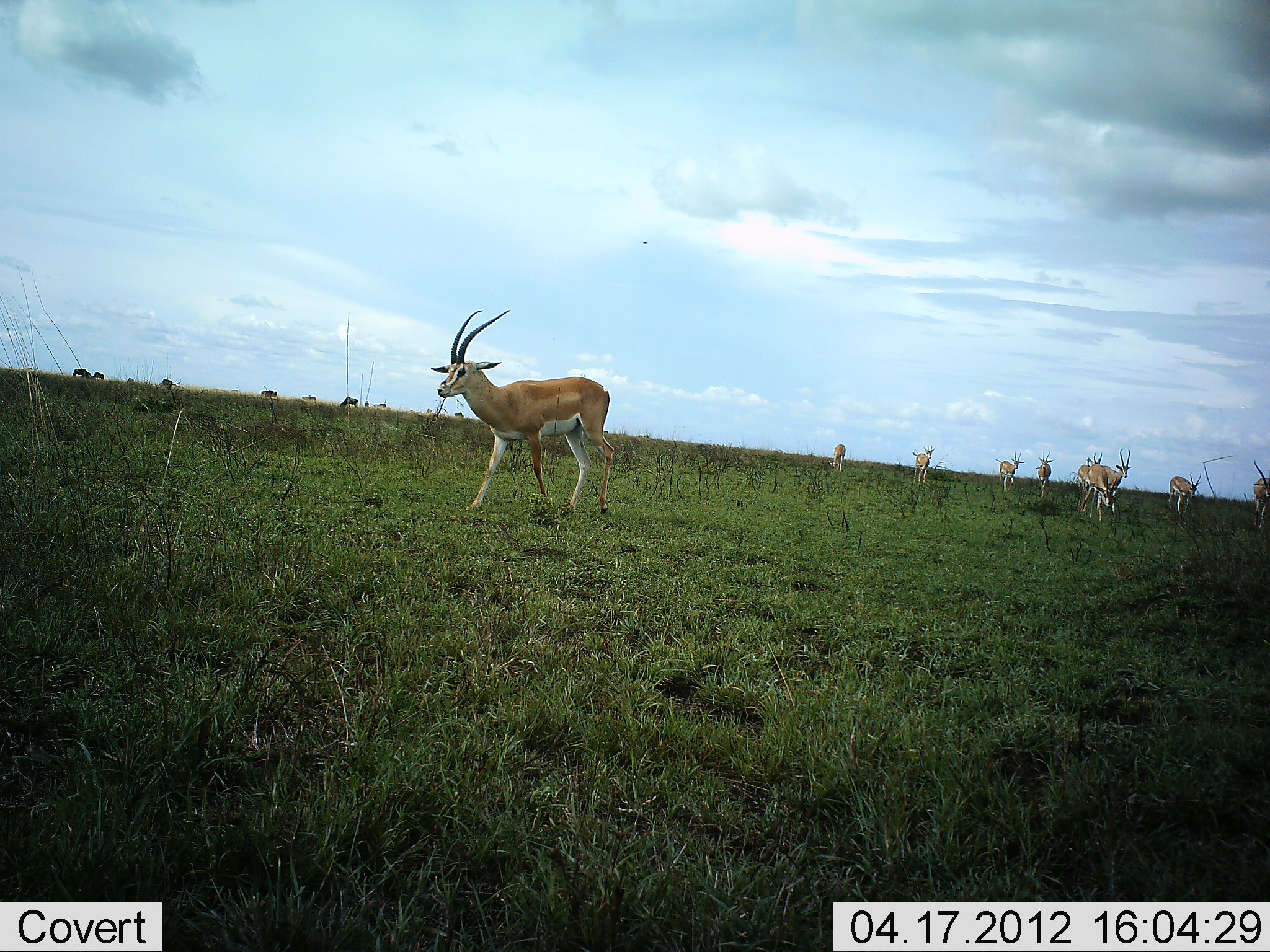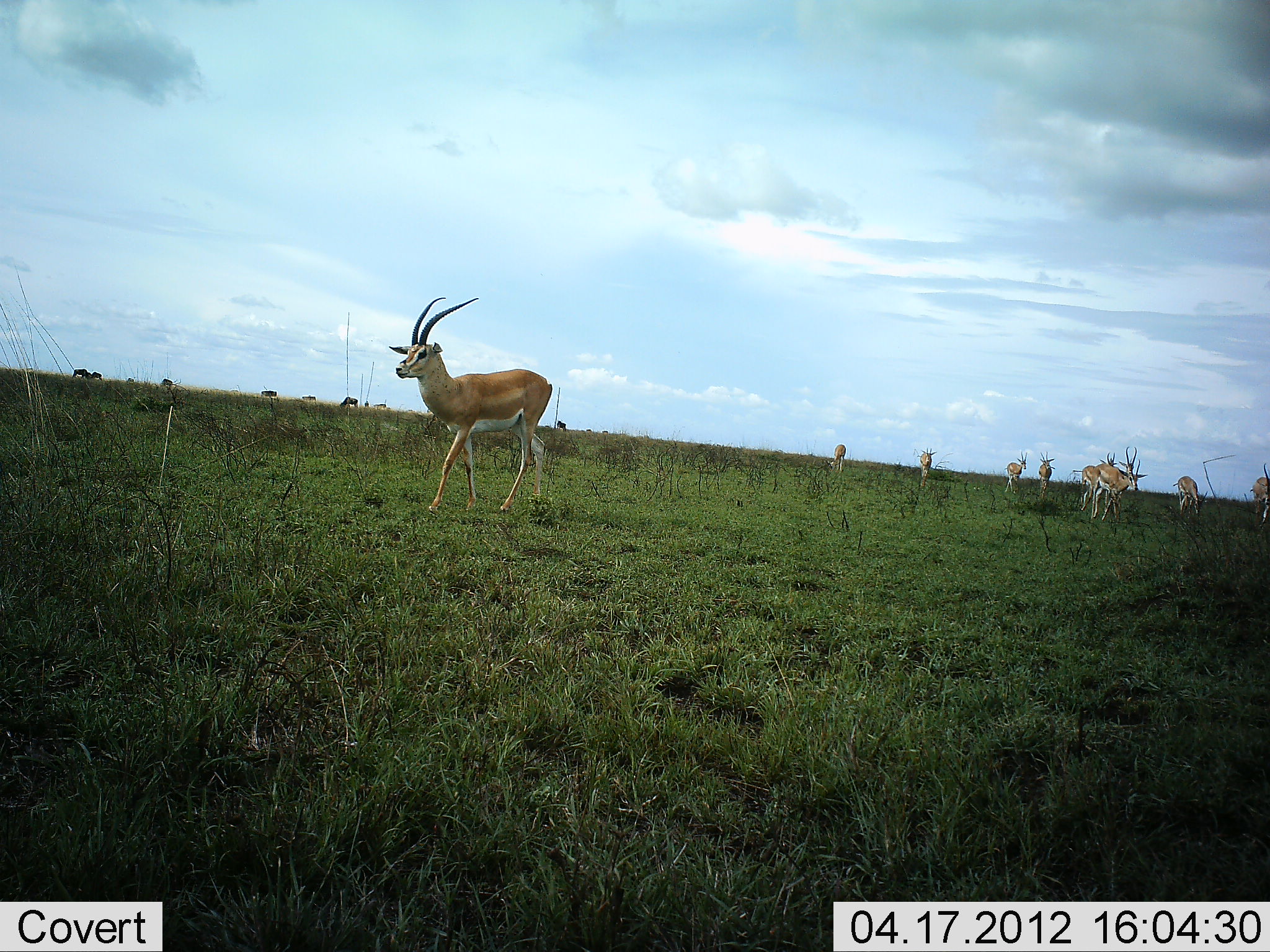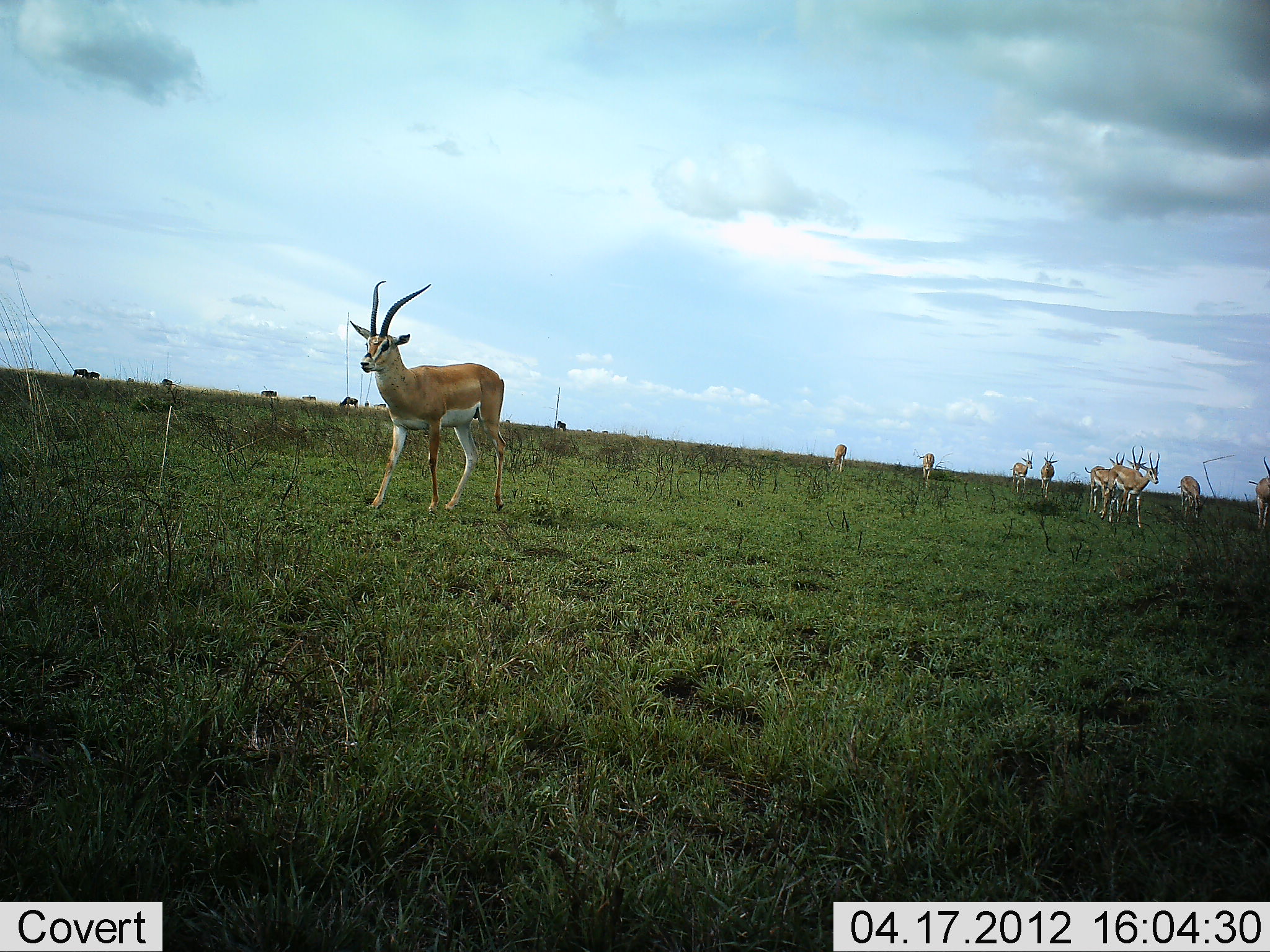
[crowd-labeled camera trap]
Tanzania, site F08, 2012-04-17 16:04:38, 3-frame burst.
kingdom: Animalia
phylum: Chordata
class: Mammalia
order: Artiodactyla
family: Bovidae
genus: Nanger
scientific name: Nanger granti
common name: grant's gazelle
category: gazellegrants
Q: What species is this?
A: Gazellegrants (grant's gazelle) (Nanger granti).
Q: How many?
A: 11-50.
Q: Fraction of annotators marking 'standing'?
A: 52%.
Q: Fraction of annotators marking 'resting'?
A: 7%.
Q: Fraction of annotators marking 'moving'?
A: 89%.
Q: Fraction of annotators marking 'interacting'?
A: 4%.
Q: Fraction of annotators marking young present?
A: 0%.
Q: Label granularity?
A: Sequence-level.